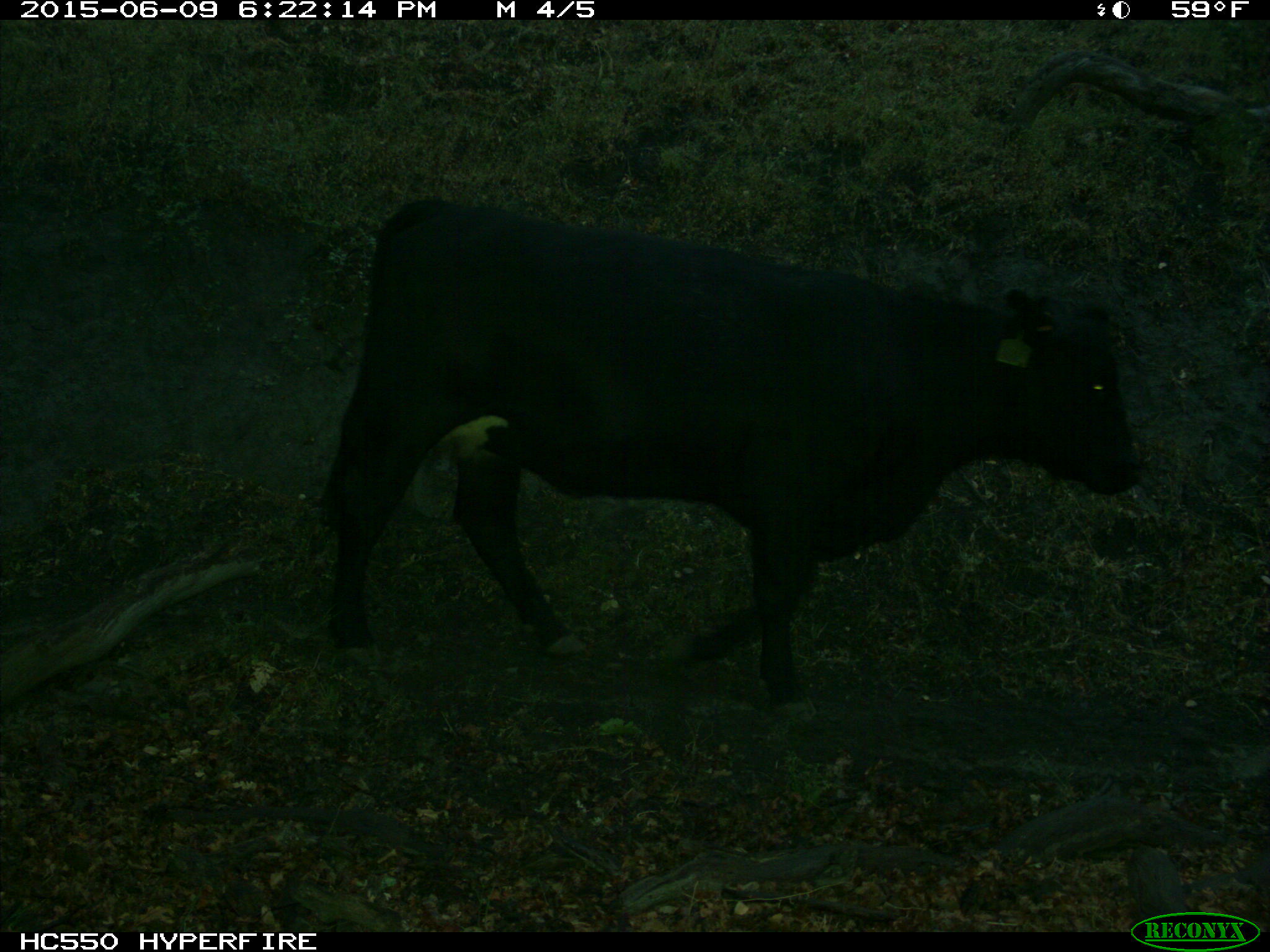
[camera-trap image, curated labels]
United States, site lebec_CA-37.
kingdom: Animalia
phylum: Chordata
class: Mammalia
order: Artiodactyla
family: Bovidae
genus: Bos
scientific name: Bos taurus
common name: domestic cow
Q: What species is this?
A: Bos taurus (domestic cow).